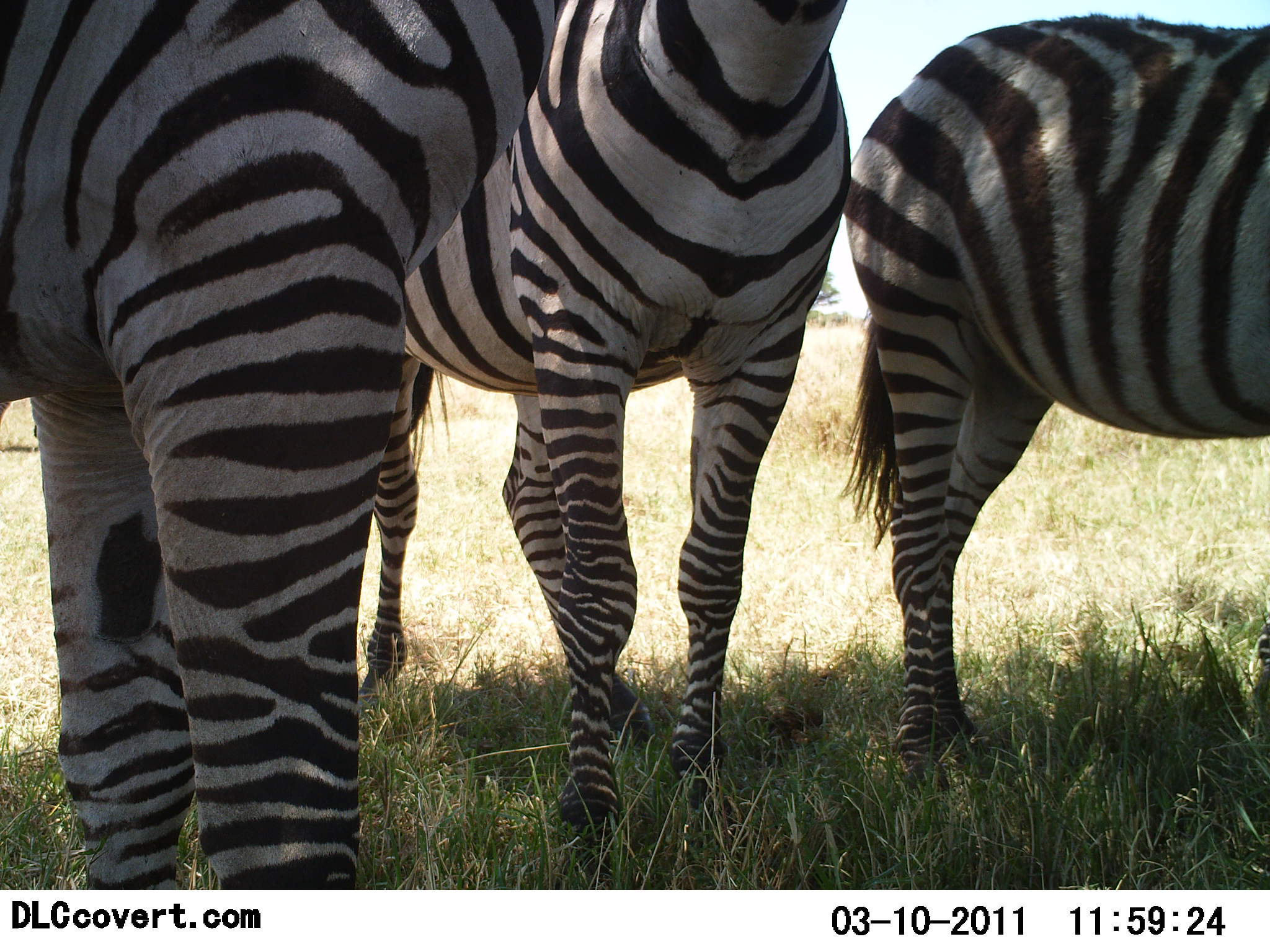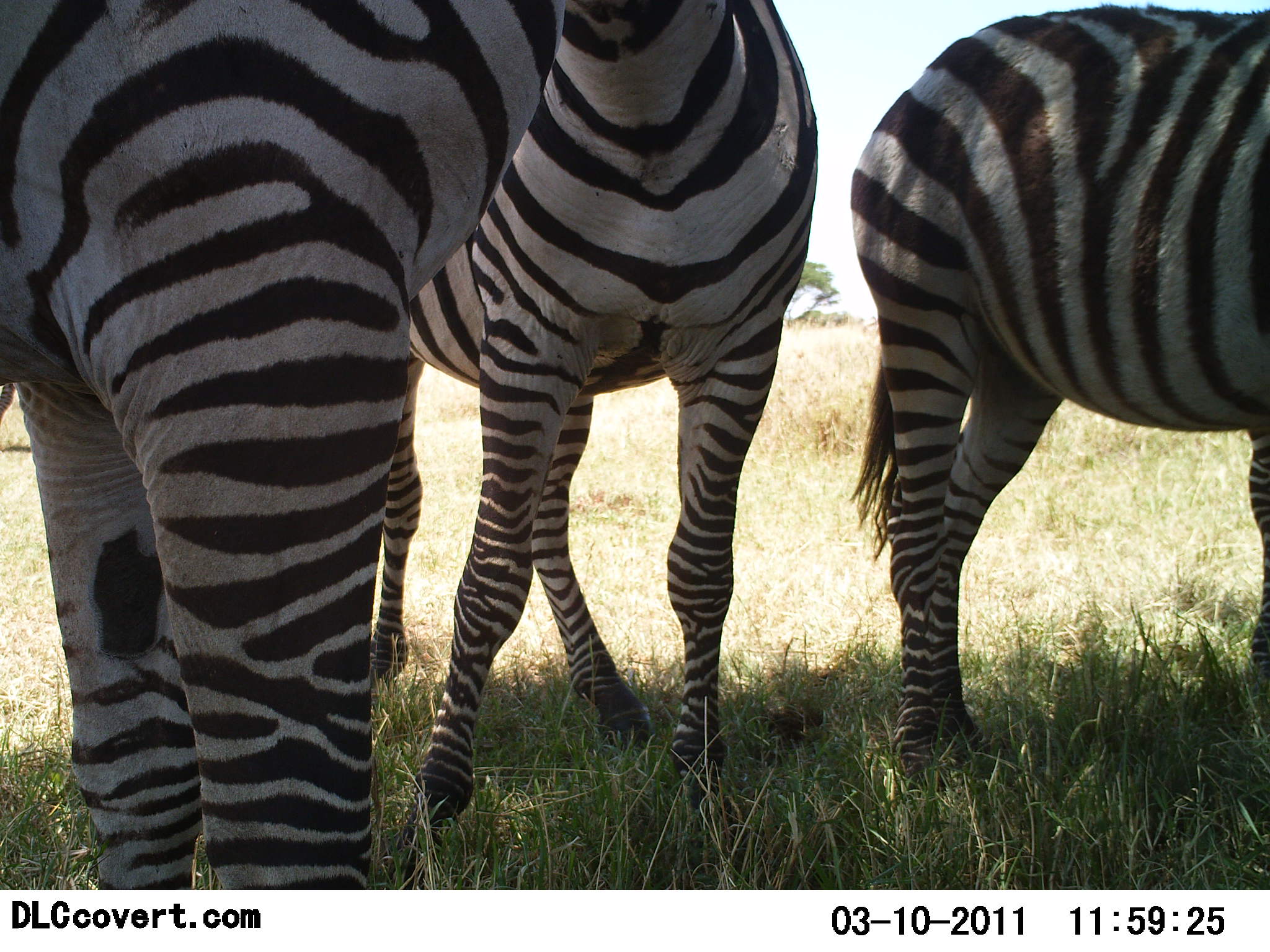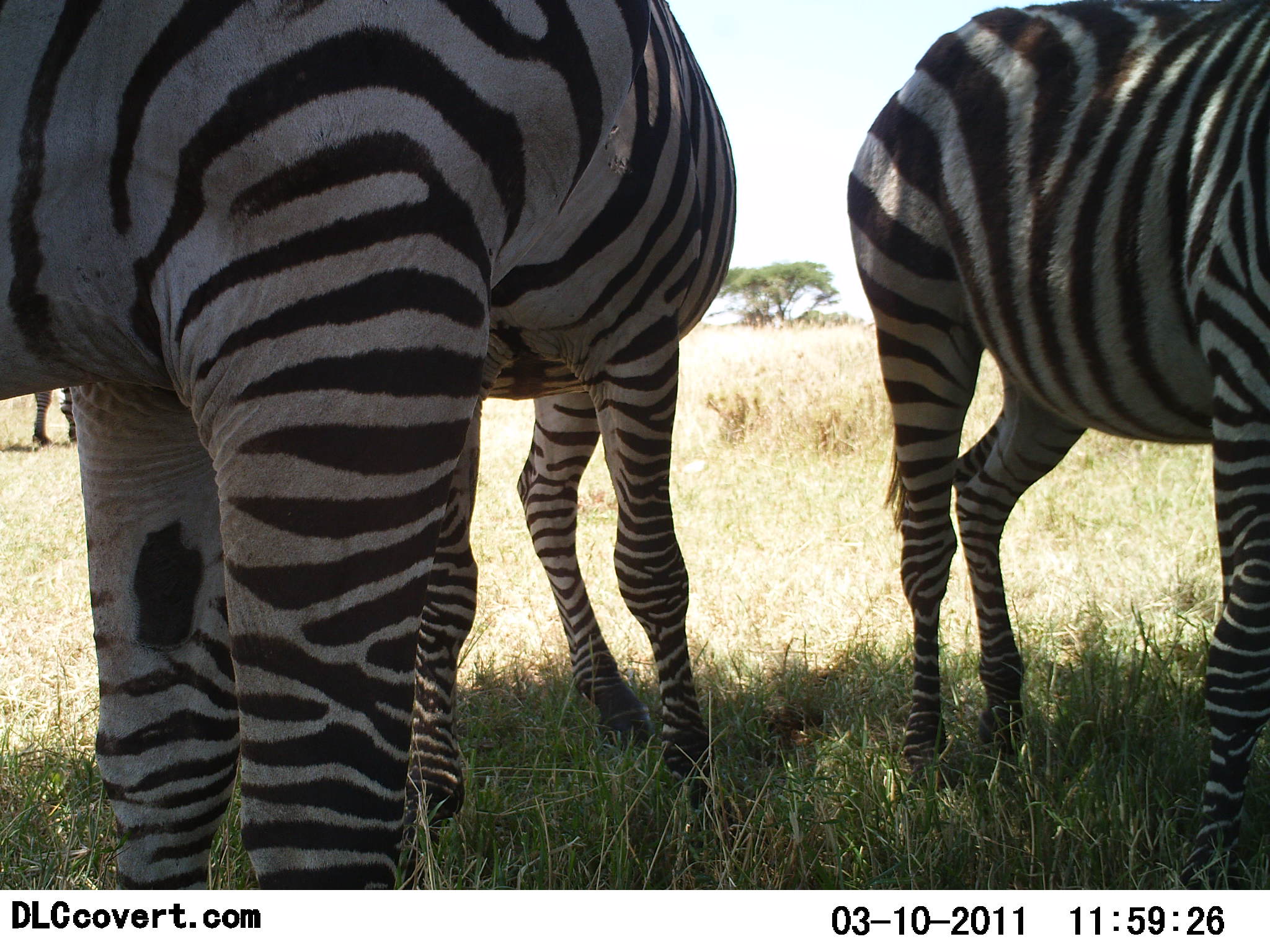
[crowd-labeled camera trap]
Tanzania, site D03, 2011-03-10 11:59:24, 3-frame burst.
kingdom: Animalia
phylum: Chordata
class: Mammalia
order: Perissodactyla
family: Equidae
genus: Equus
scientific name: Equus quagga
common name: plains zebra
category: zebra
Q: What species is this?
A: Zebra (plains zebra) (Equus quagga).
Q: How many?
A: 3.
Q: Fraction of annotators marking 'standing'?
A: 80%.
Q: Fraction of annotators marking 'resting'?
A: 0%.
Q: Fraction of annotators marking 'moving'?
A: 20%.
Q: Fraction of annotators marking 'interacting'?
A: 20%.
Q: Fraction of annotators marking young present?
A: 0%.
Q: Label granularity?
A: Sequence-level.